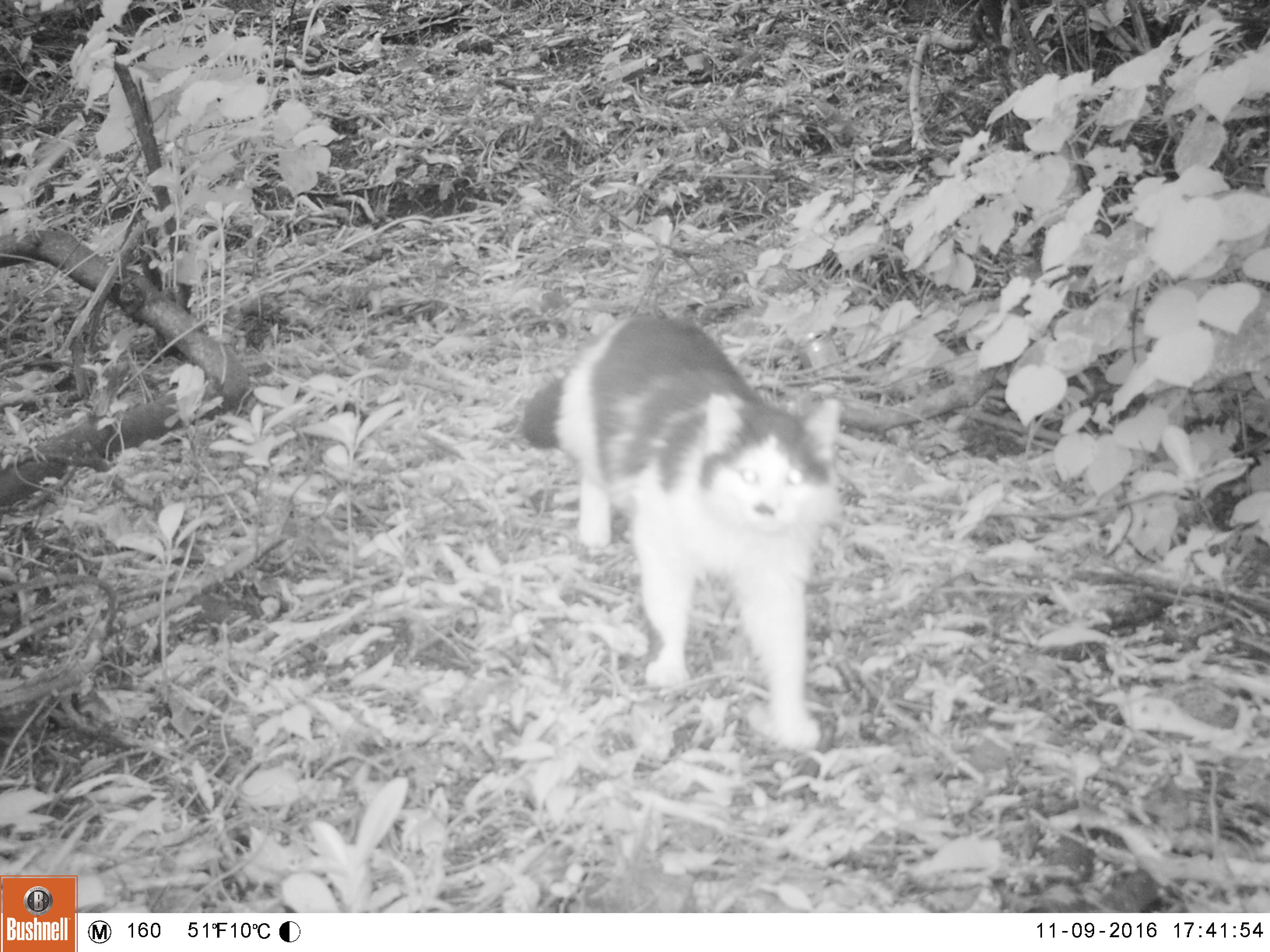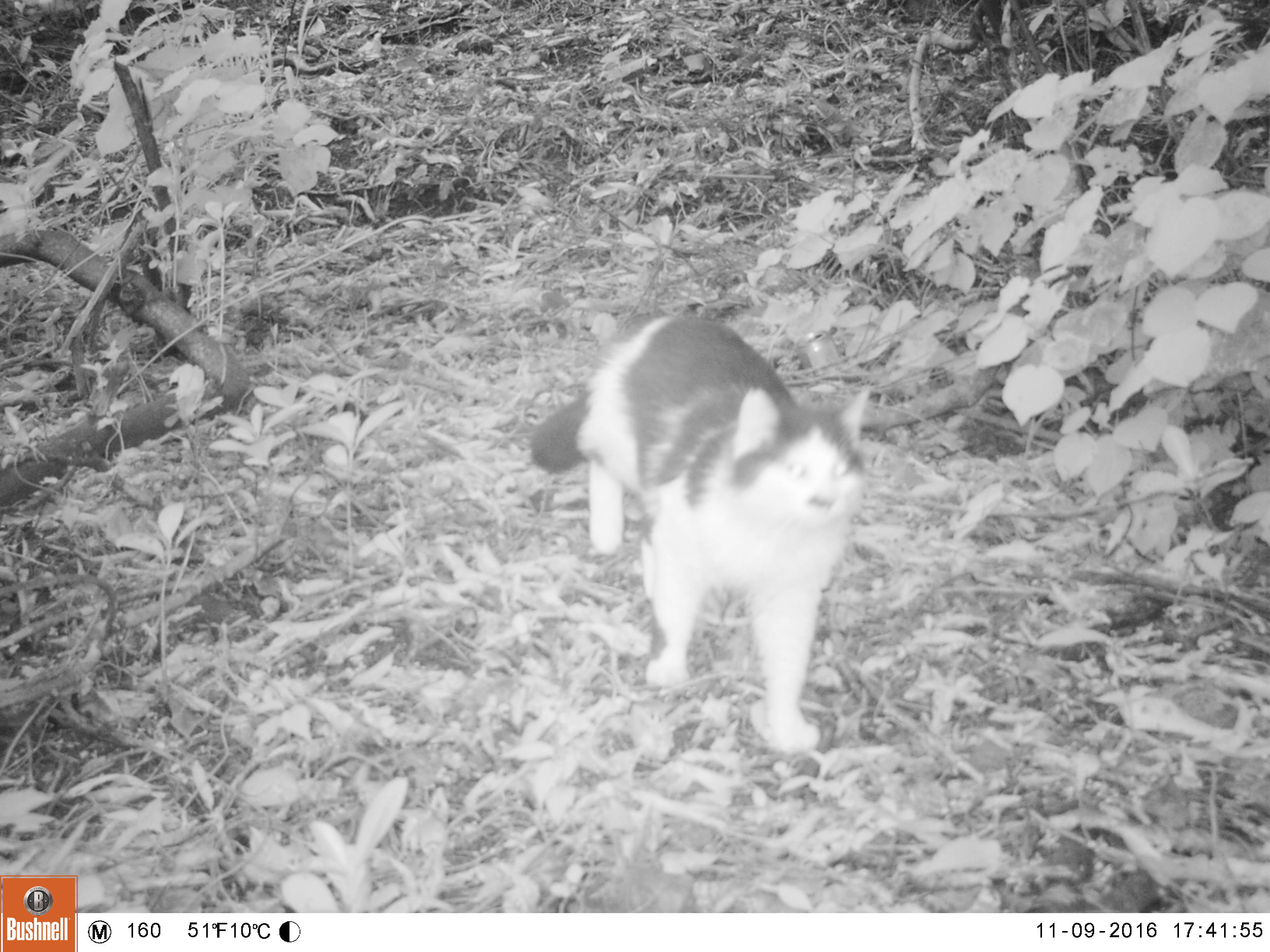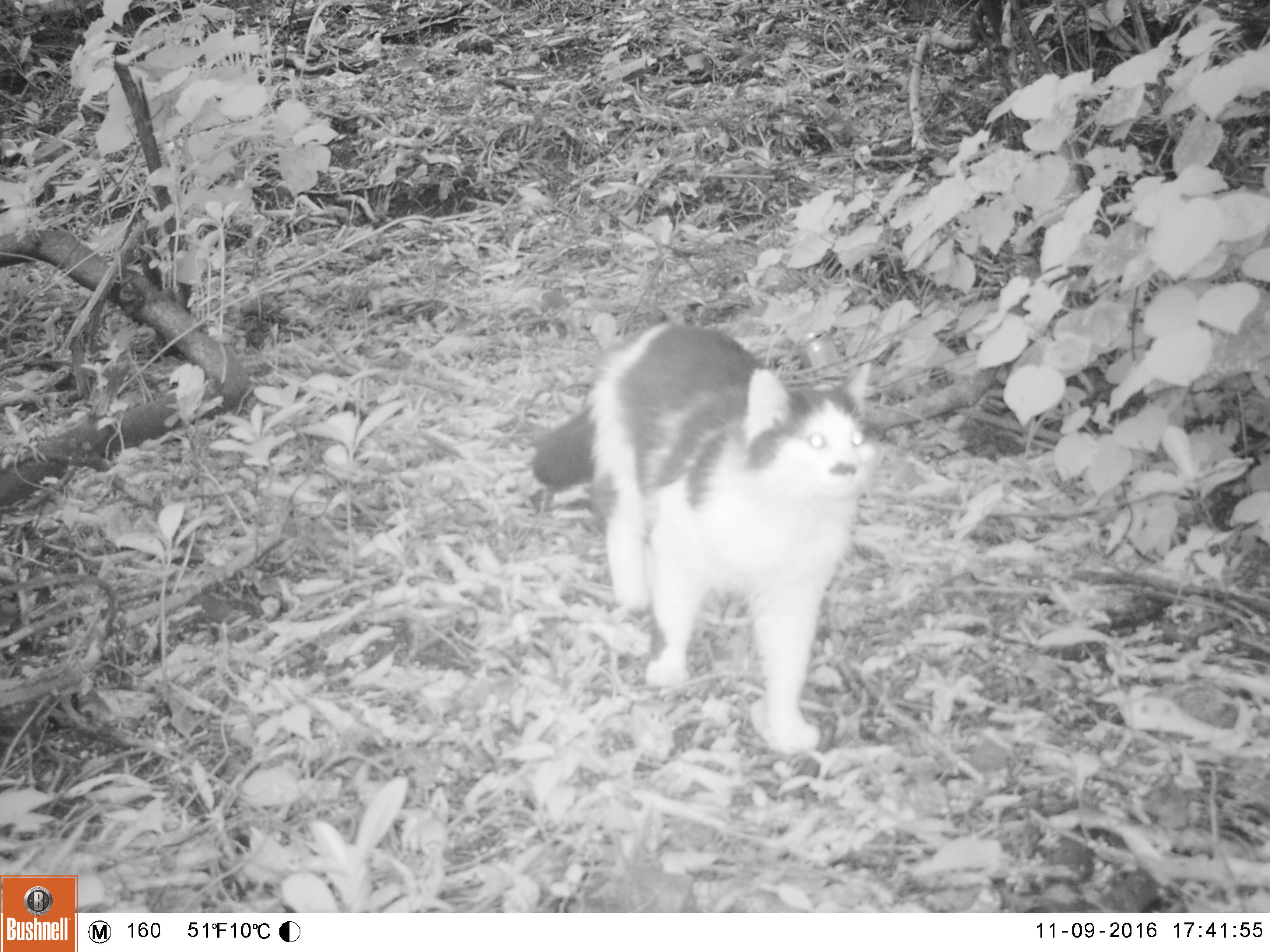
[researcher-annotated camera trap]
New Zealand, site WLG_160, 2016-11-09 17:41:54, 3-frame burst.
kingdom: Animalia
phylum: Chordata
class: Mammalia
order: Carnivora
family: Felidae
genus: Felis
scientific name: Felis catus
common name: domestic cat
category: cat